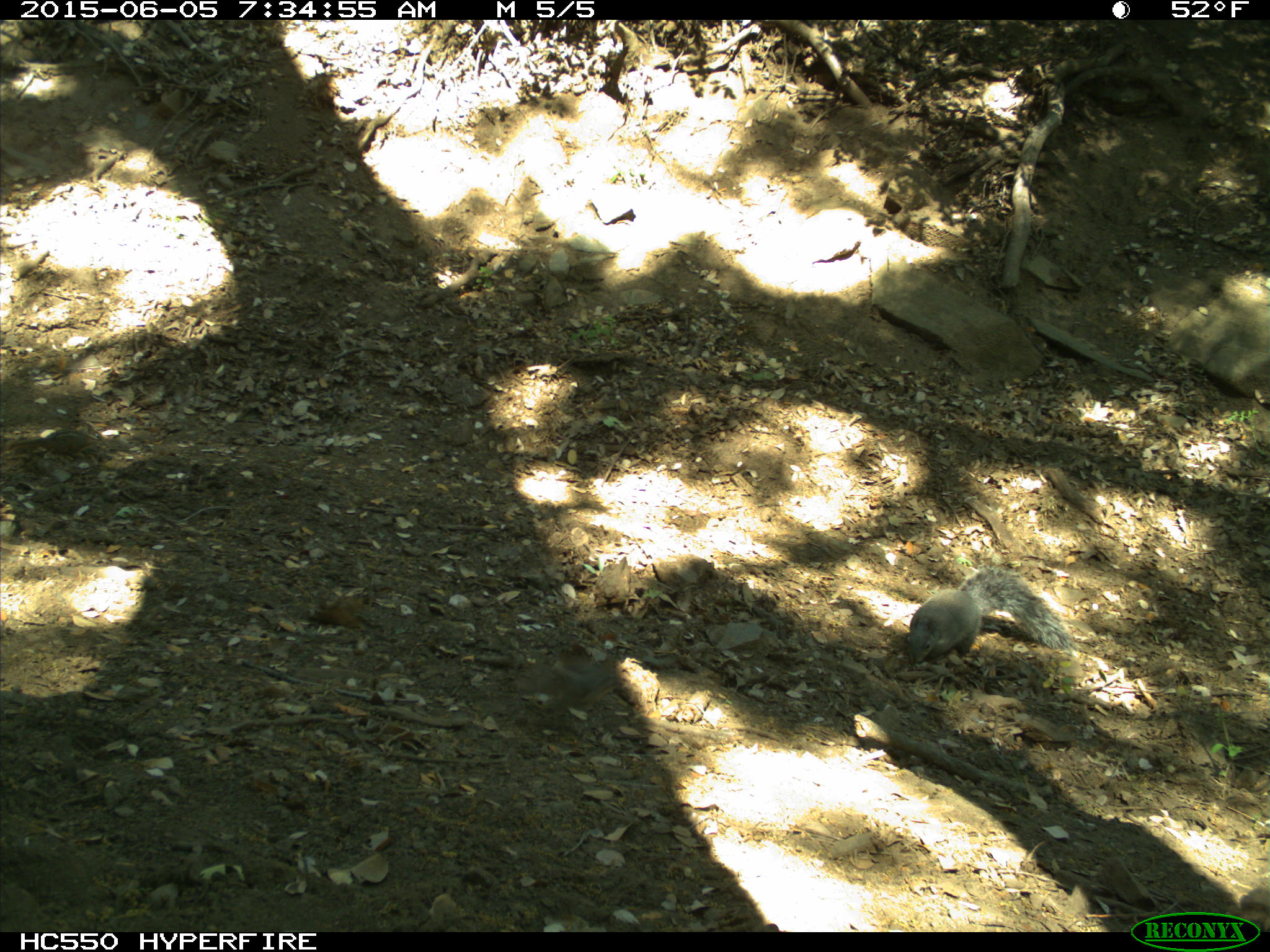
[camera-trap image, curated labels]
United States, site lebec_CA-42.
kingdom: Animalia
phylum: Chordata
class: Mammalia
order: Rodentia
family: Sciuridae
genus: Sciurus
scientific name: Sciurus carolinensis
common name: eastern gray squirrel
Sciurus carolinensis (eastern gray squirrel).